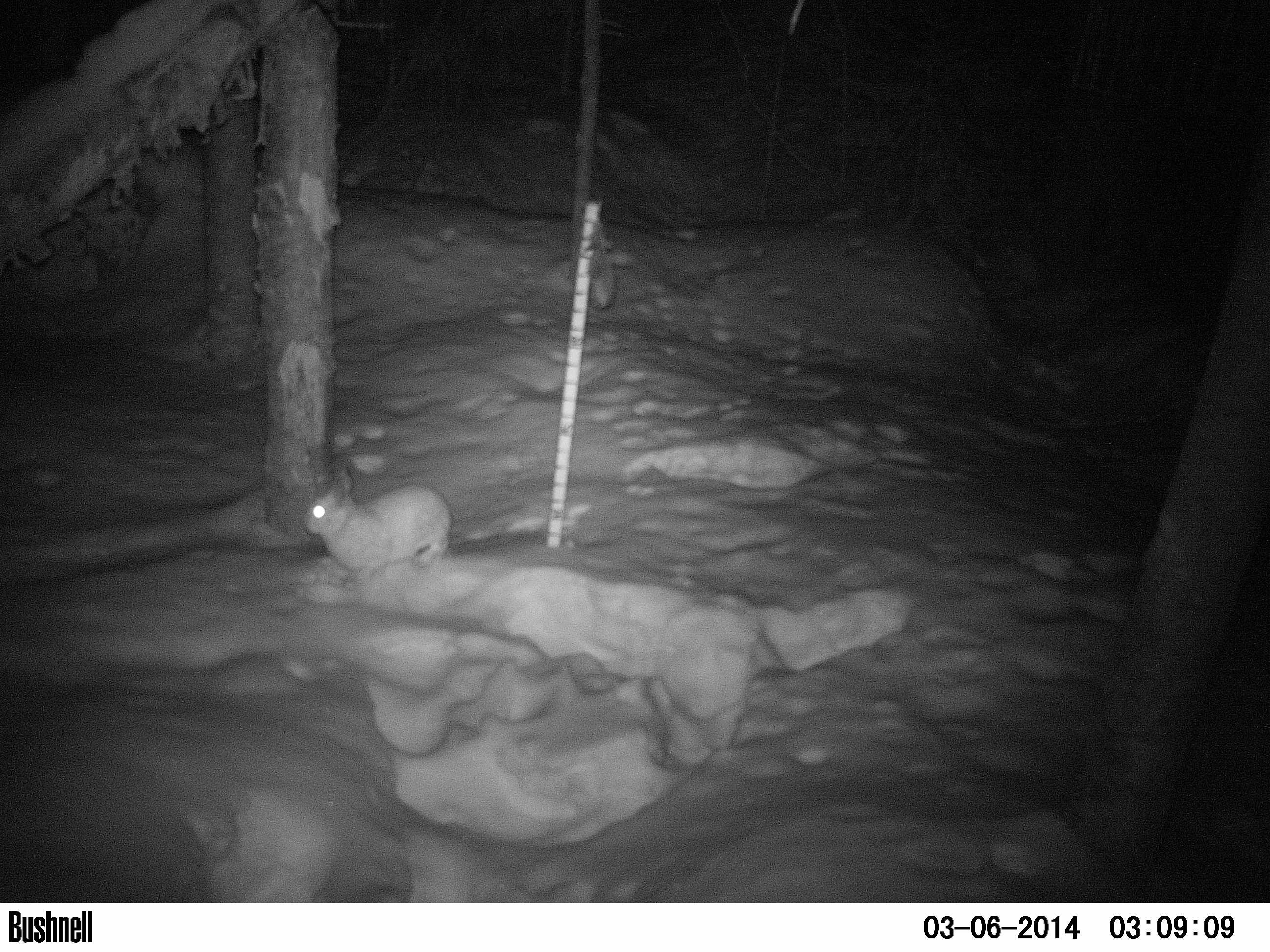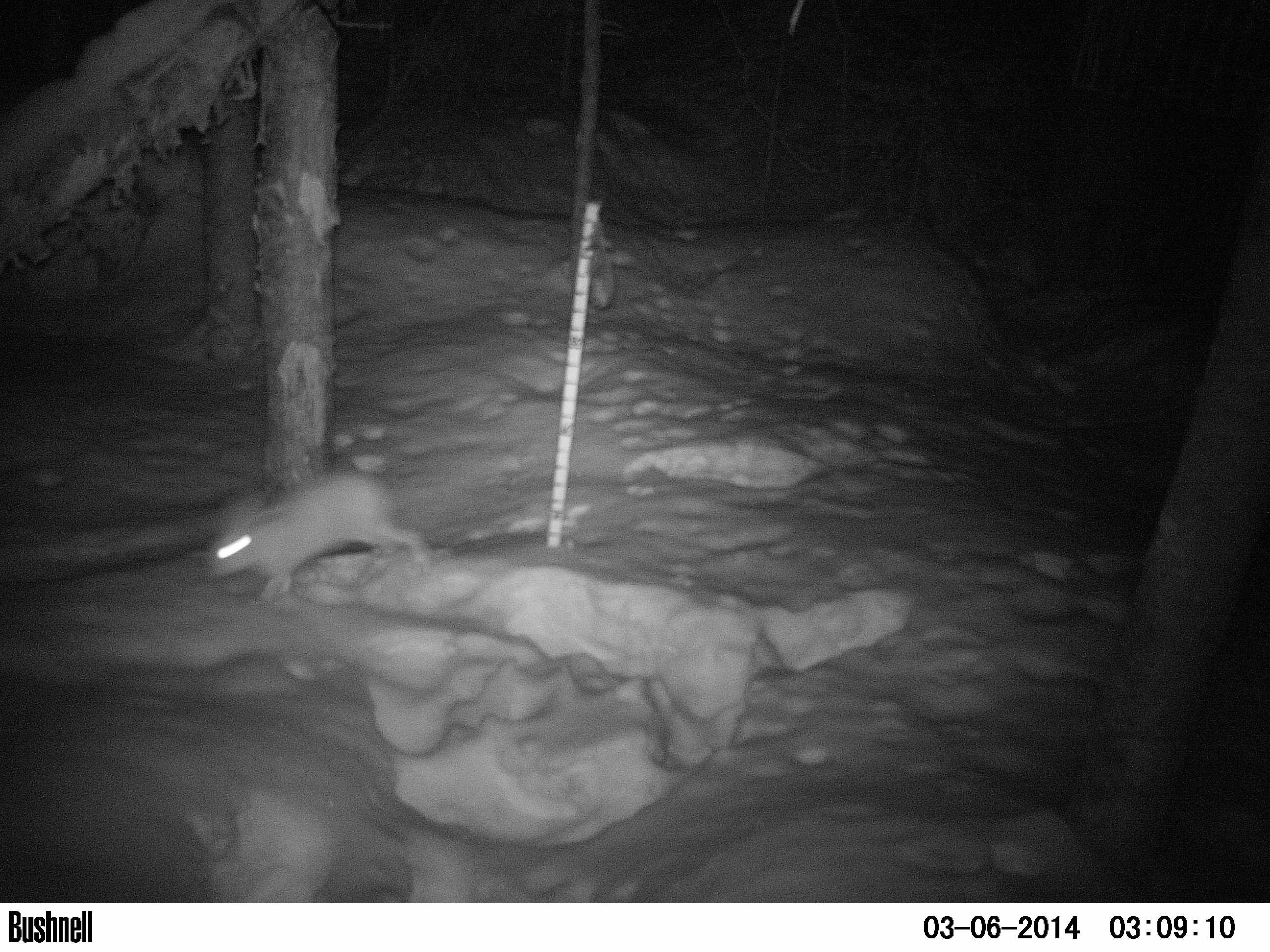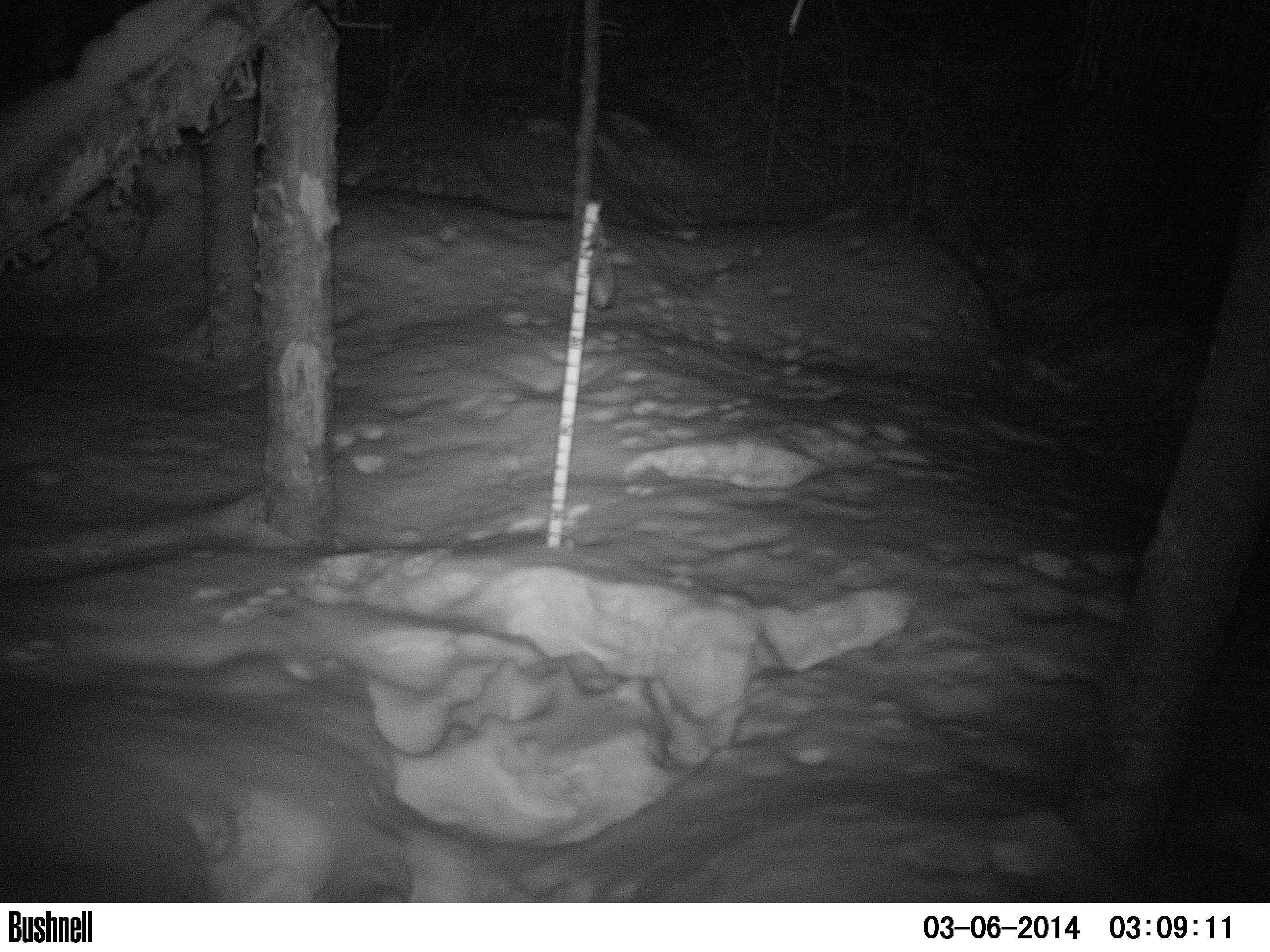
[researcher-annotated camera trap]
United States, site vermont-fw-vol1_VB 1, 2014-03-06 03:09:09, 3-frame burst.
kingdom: Animalia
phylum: Chordata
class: Mammalia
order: Lagomorpha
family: Leporidae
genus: Lepus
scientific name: Lepus americanus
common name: snowshoe hare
Snowshoe hare (Lepus americanus).